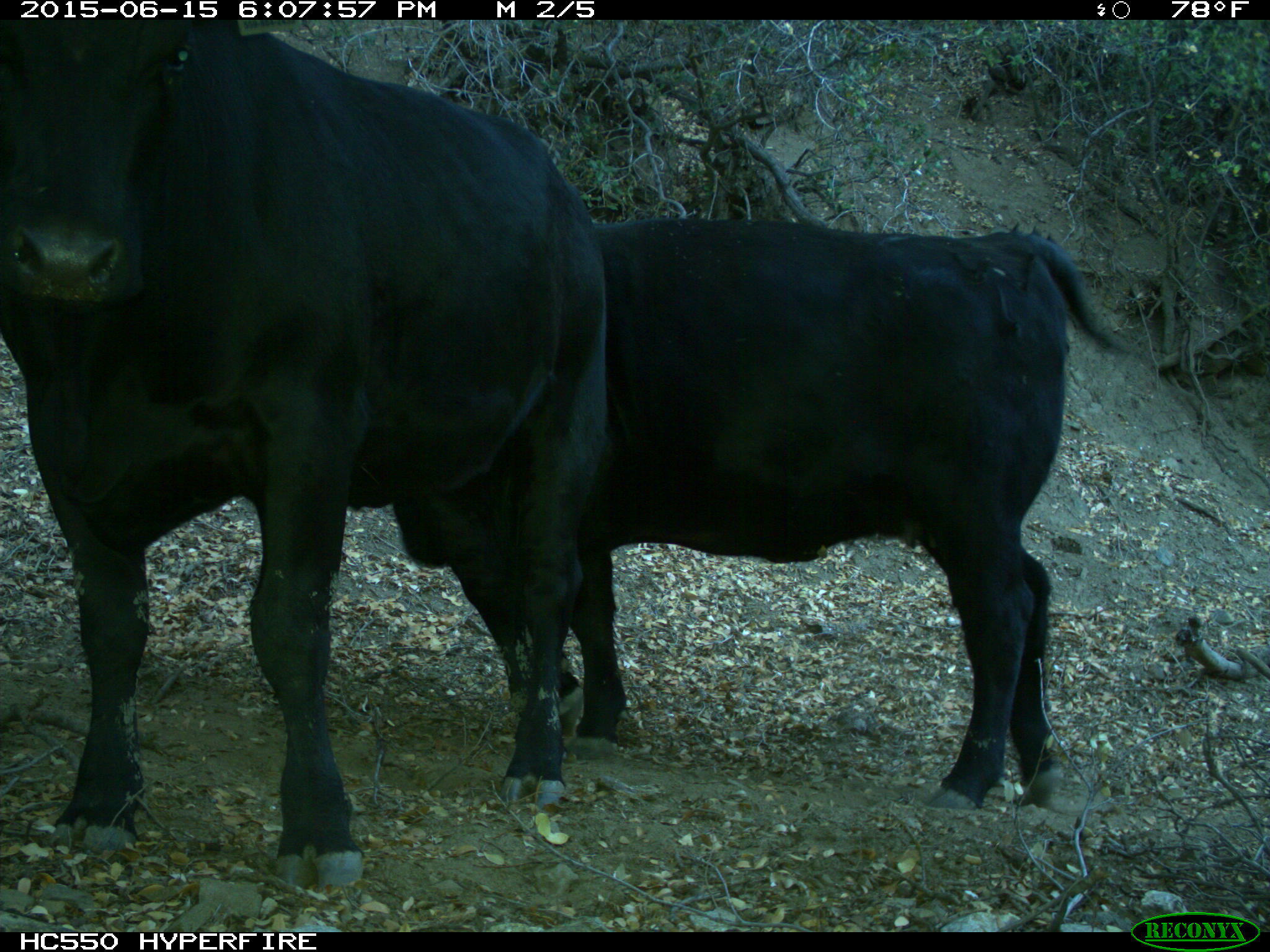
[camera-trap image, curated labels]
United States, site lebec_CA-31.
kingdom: Animalia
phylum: Chordata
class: Mammalia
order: Artiodactyla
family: Bovidae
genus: Bos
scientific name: Bos taurus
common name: domestic cow